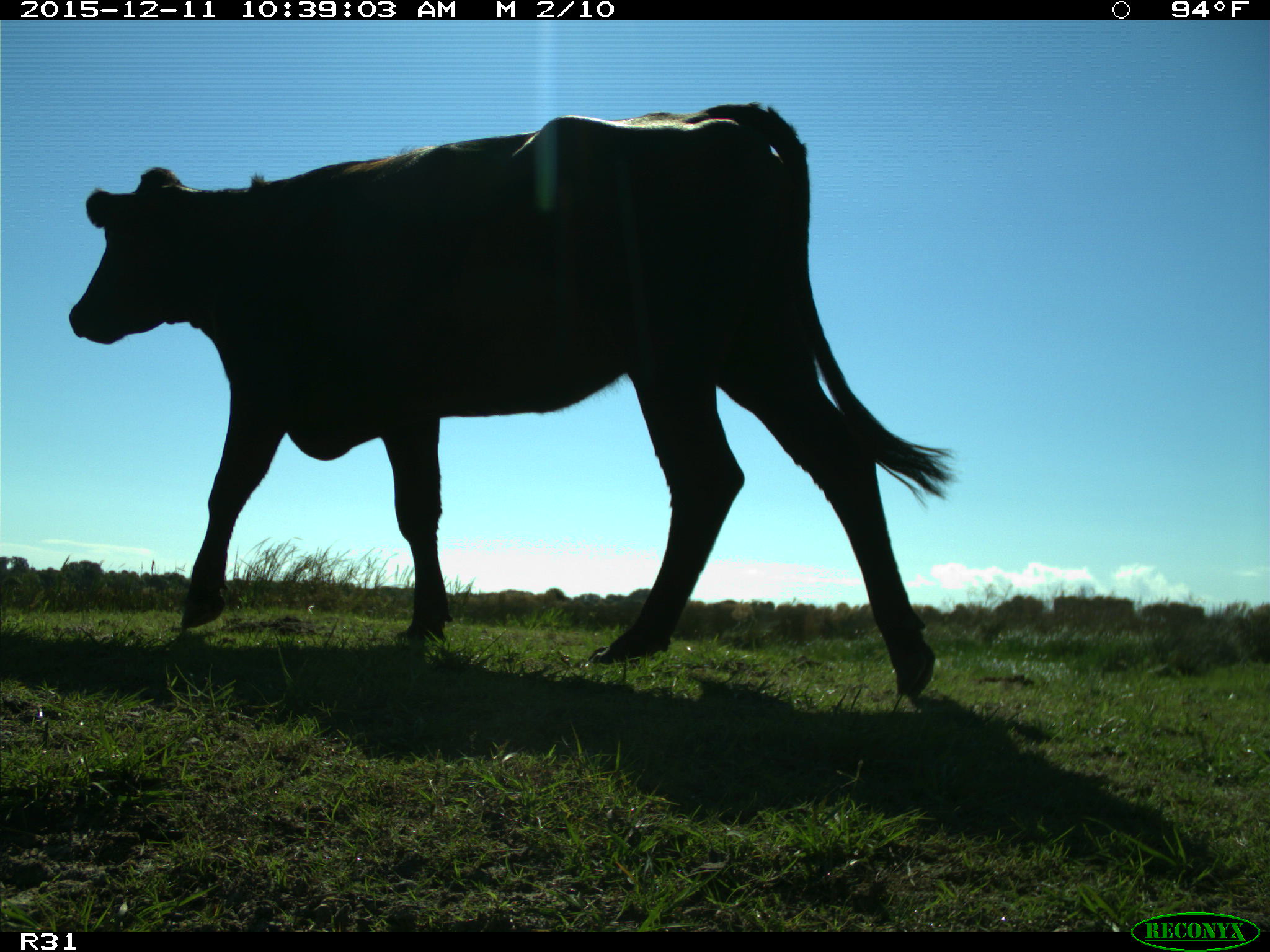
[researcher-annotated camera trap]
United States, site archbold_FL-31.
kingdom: Animalia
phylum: Chordata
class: Mammalia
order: Artiodactyla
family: Bovidae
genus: Bos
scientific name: Bos taurus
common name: domestic cow